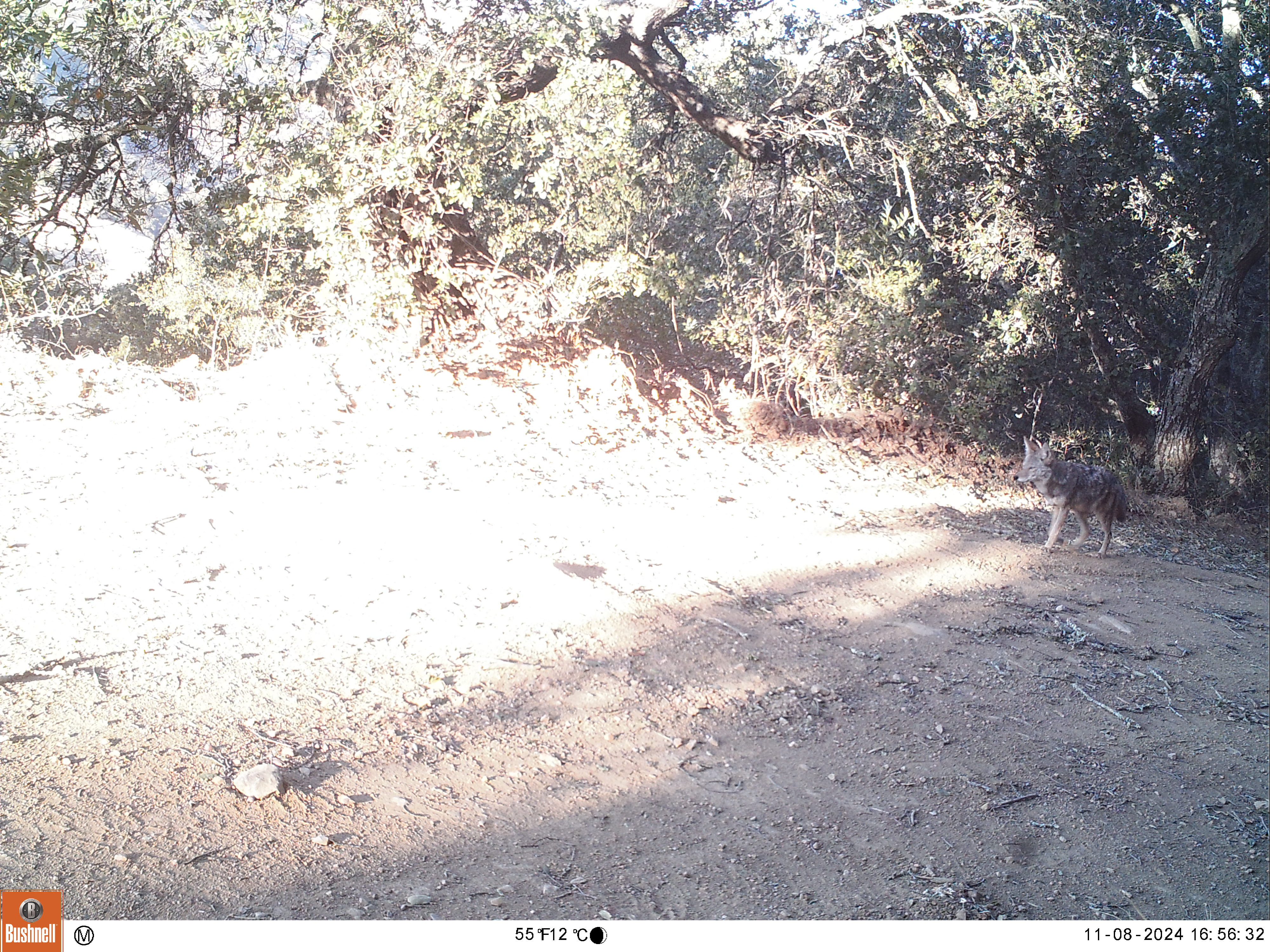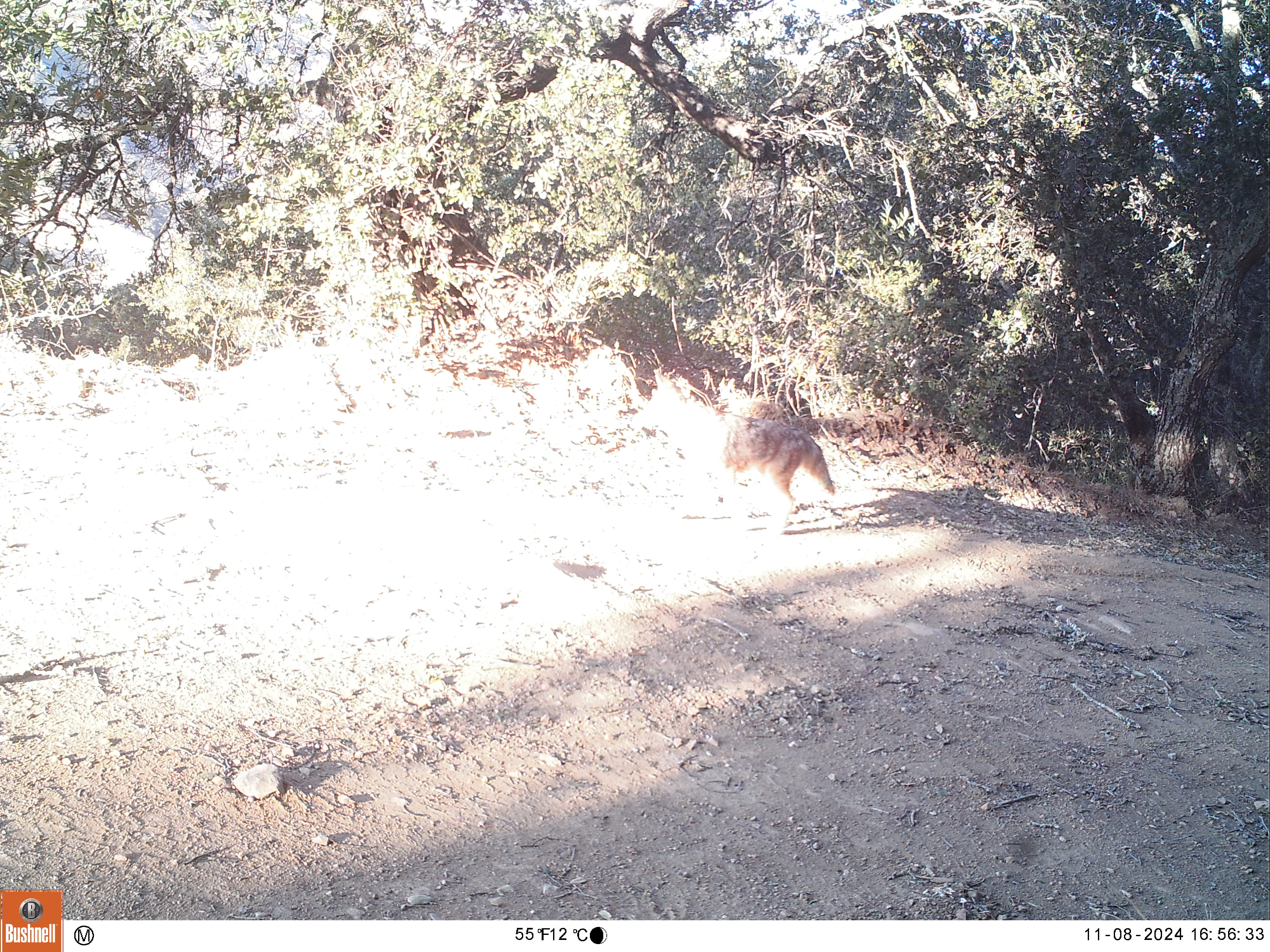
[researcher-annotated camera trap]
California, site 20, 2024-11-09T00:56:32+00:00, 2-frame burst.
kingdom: Animalia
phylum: Chordata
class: Mammalia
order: Carnivora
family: Canidae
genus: Canis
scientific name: Canis latrans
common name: coyote